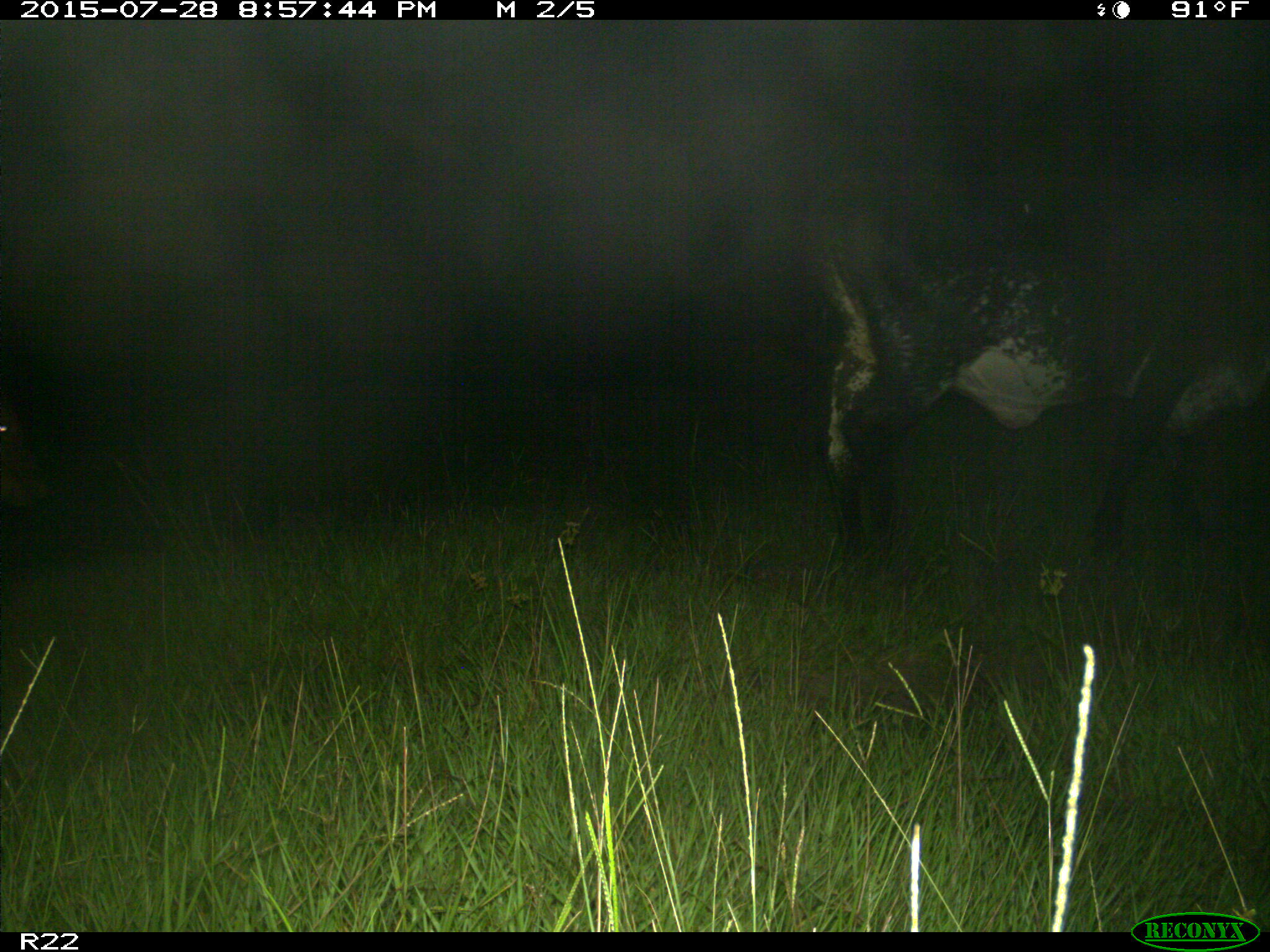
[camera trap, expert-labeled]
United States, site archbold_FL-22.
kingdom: Animalia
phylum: Chordata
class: Mammalia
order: Artiodactyla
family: Bovidae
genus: Bos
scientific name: Bos taurus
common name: domestic cow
Bos taurus (domestic cow).